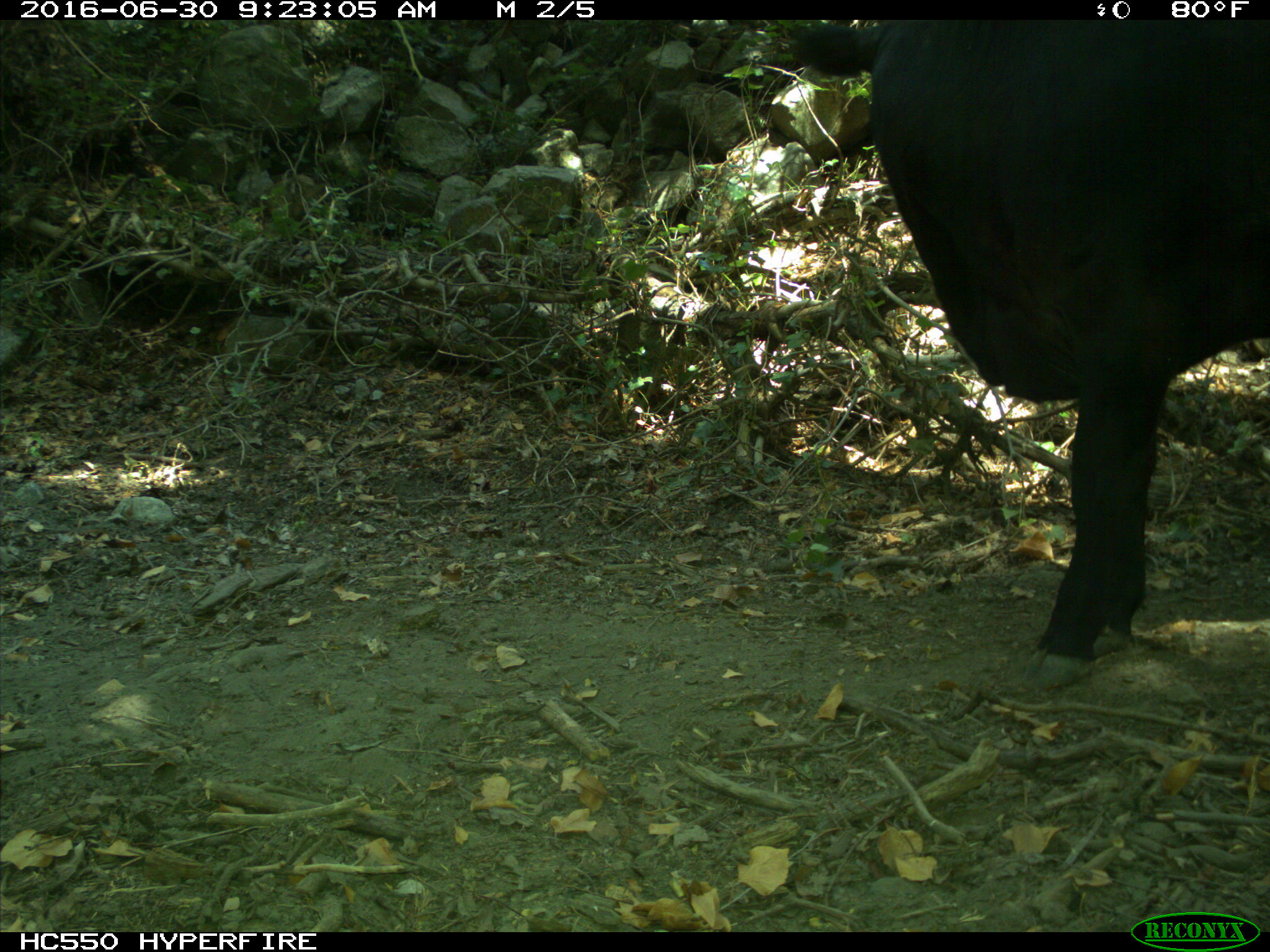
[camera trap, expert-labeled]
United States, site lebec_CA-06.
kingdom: Animalia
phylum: Chordata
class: Mammalia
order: Artiodactyla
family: Bovidae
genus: Bos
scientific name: Bos taurus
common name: domestic cow